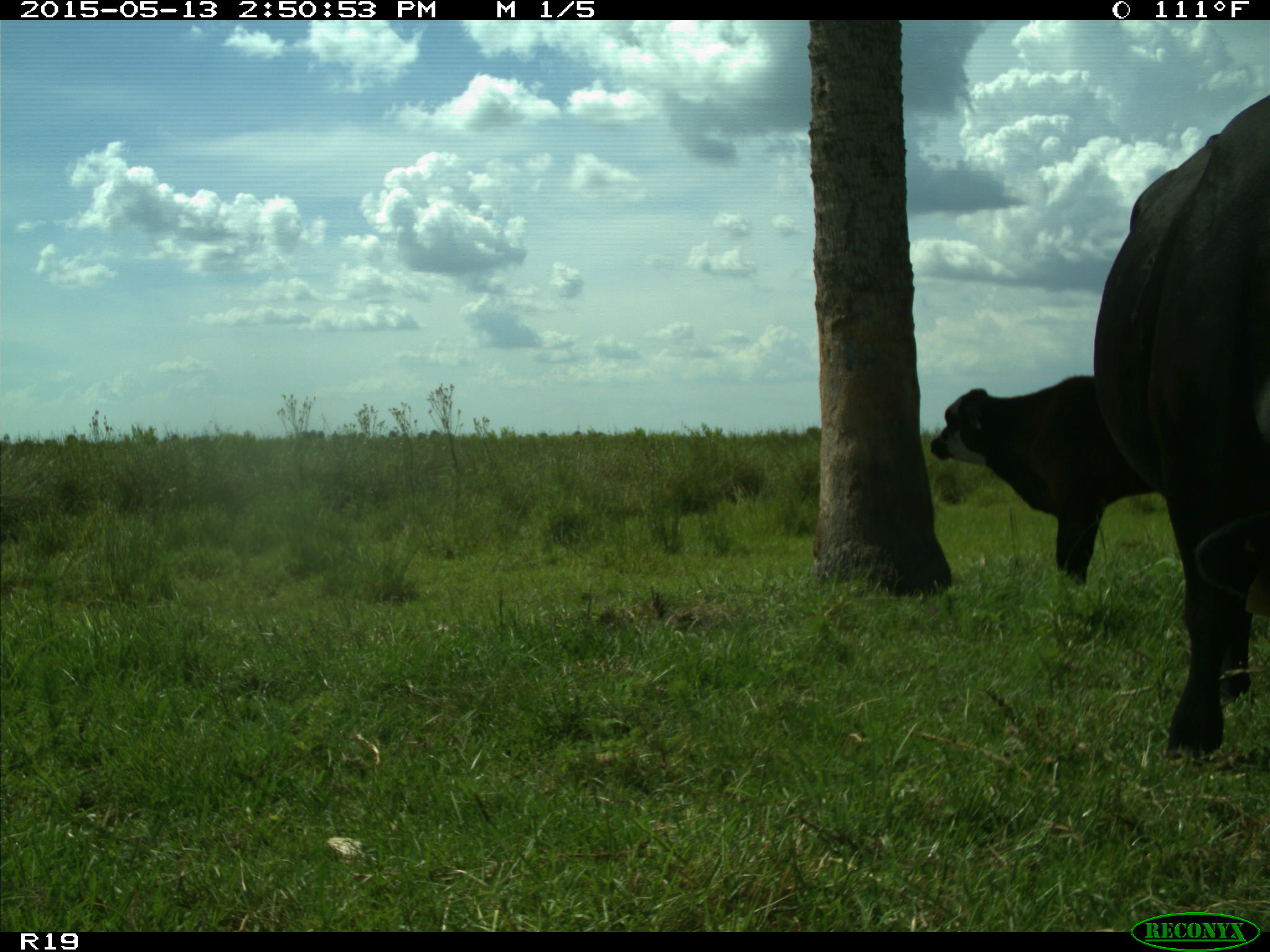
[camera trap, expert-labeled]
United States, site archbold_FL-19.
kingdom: Animalia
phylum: Chordata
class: Mammalia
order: Artiodactyla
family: Bovidae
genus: Bos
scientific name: Bos taurus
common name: domestic cow